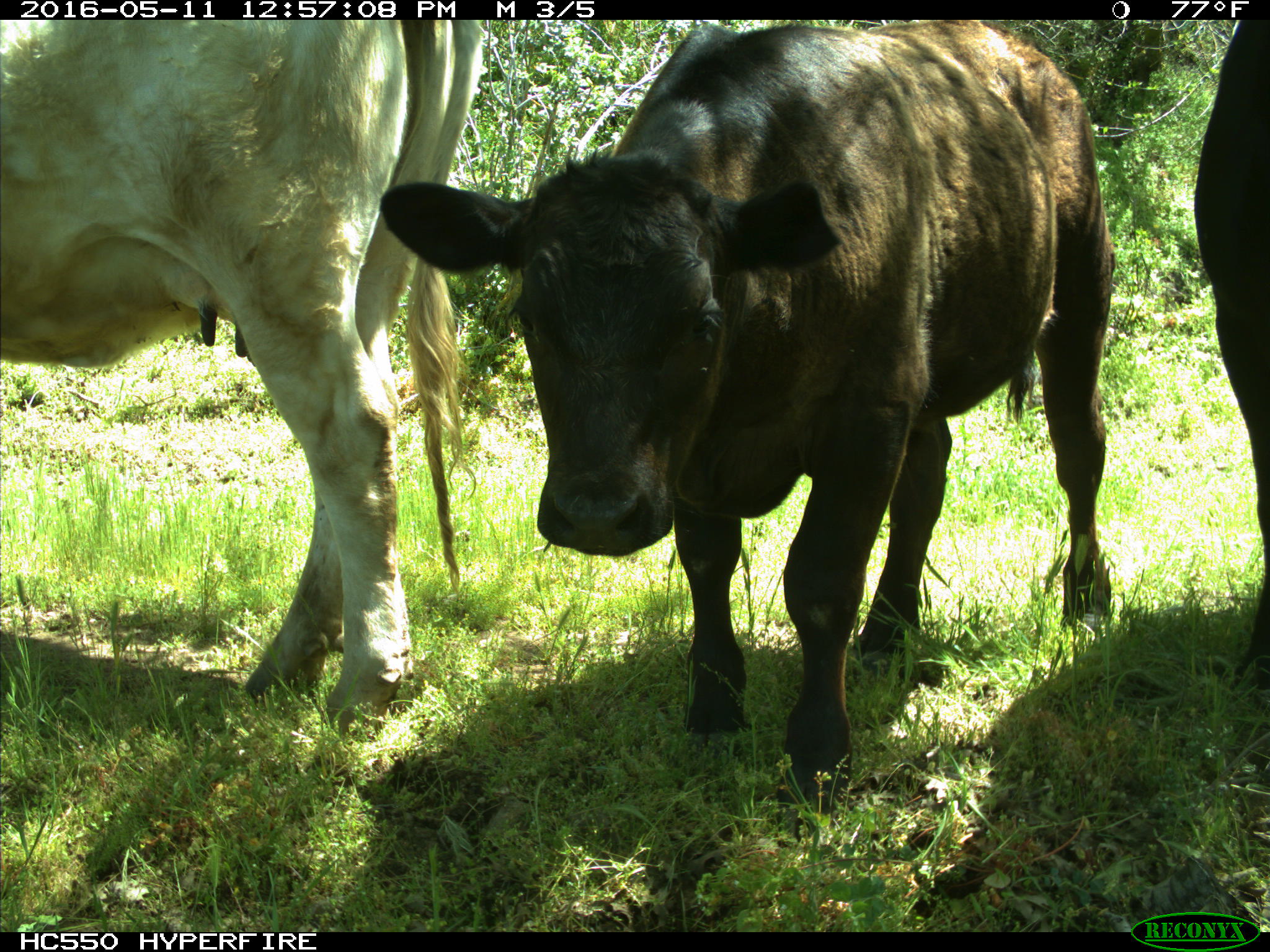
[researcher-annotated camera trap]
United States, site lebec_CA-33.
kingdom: Animalia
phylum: Chordata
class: Mammalia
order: Artiodactyla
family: Bovidae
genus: Bos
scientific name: Bos taurus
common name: domestic cow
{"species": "Bos taurus (domestic cow)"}